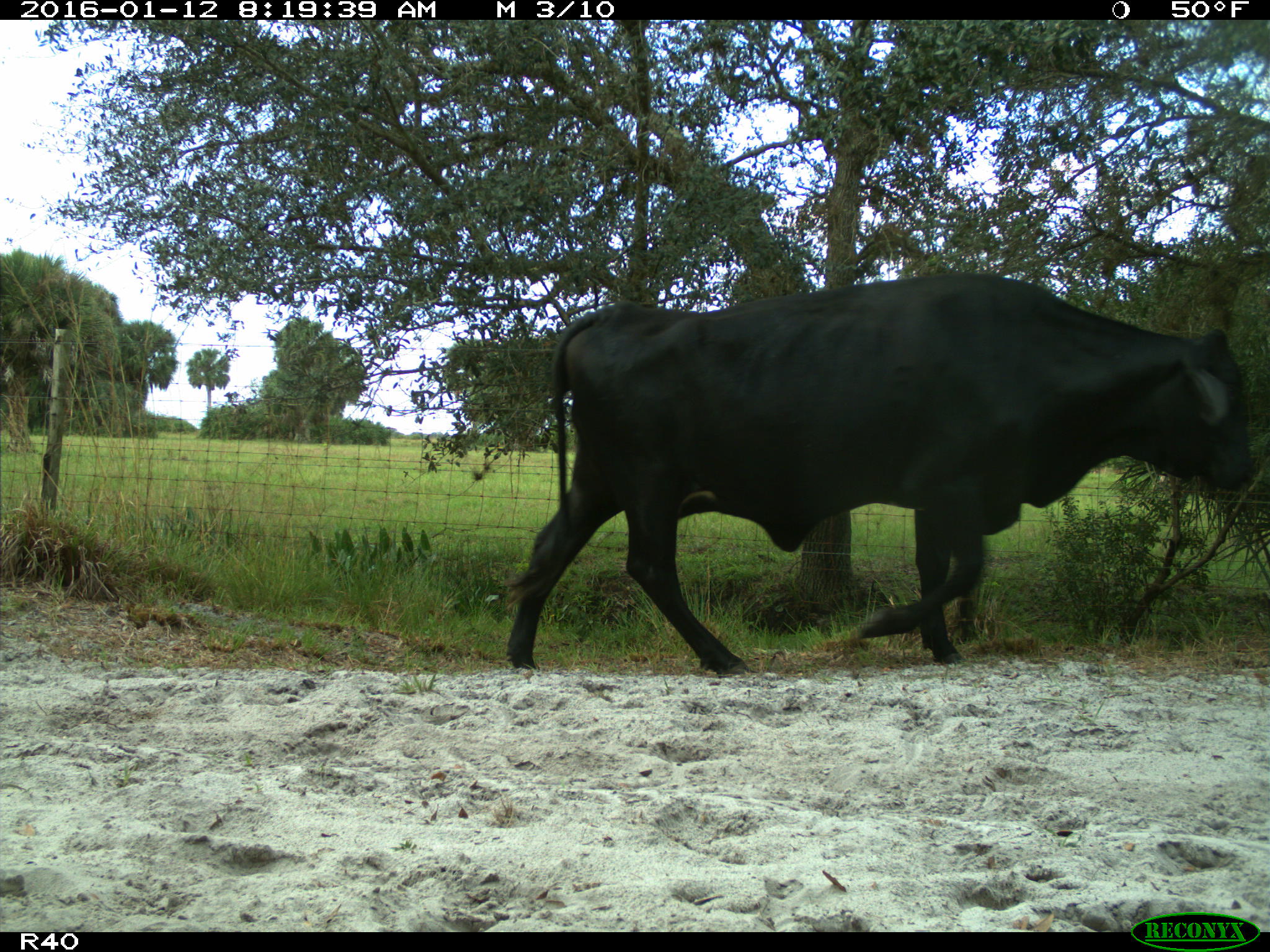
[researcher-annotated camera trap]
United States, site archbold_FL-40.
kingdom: Animalia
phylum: Chordata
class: Mammalia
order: Artiodactyla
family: Bovidae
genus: Bos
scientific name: Bos taurus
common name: domestic cow